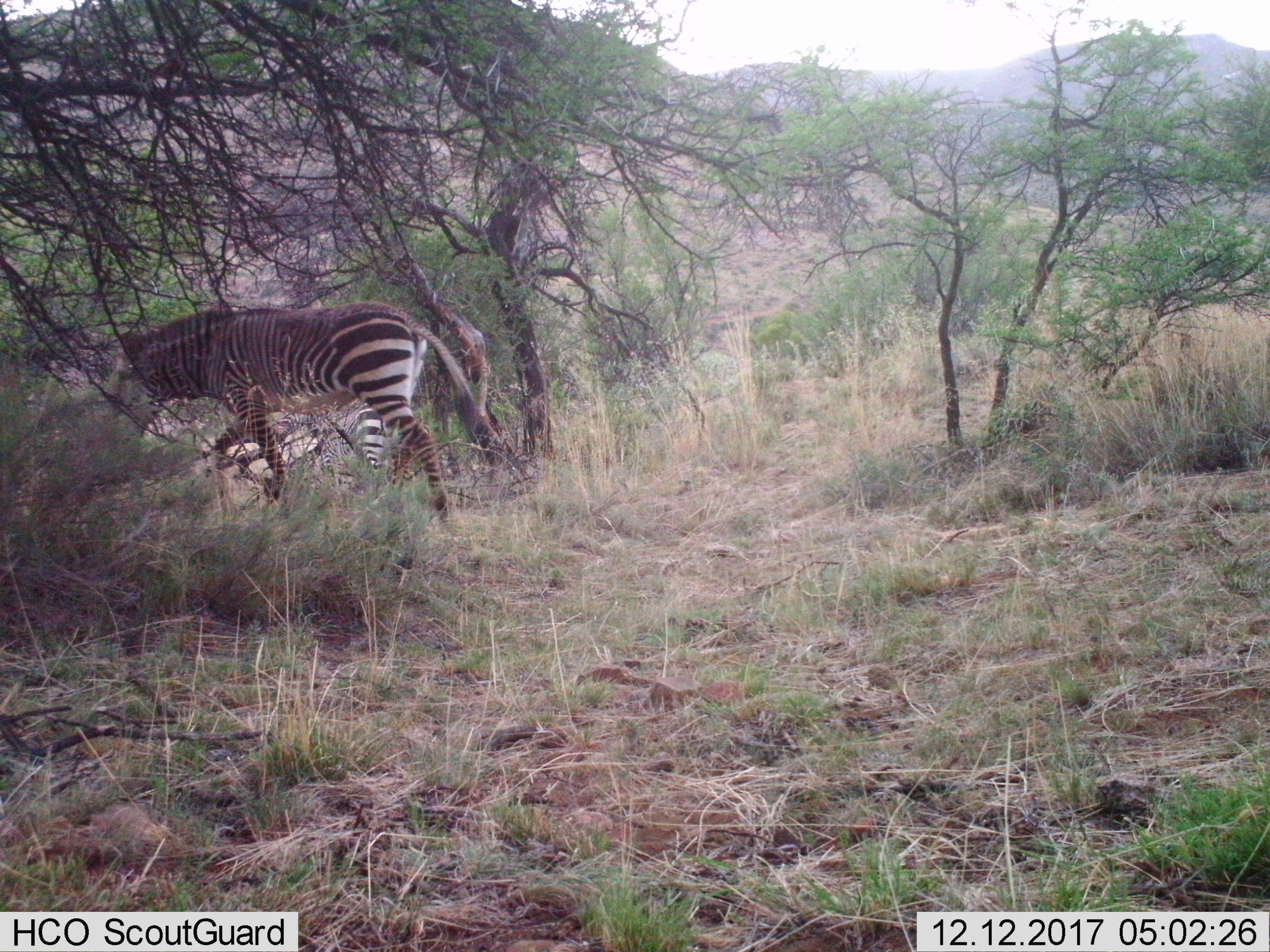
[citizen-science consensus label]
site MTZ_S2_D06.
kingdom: Animalia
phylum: Chordata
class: Mammalia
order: Perissodactyla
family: Equidae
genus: Equus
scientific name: Equus zebra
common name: mountain zebra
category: zebramountain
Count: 1.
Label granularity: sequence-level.